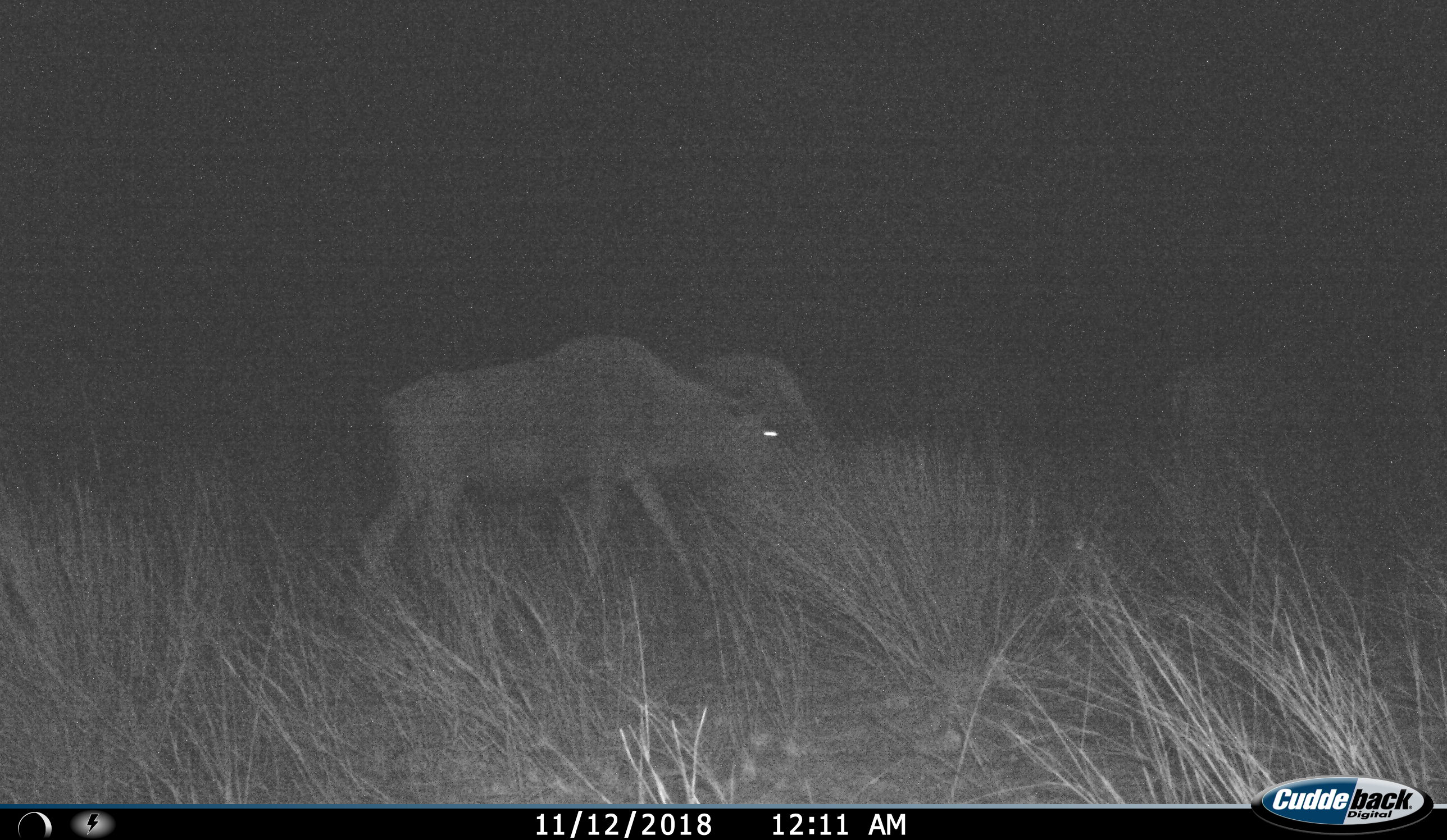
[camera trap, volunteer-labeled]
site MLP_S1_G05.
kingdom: Animalia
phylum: Chordata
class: Mammalia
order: Artiodactyla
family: Bovidae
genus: Connochaetes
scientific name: Connochaetes taurinus taurinus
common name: blue wildebeest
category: wildebeestblue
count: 1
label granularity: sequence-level